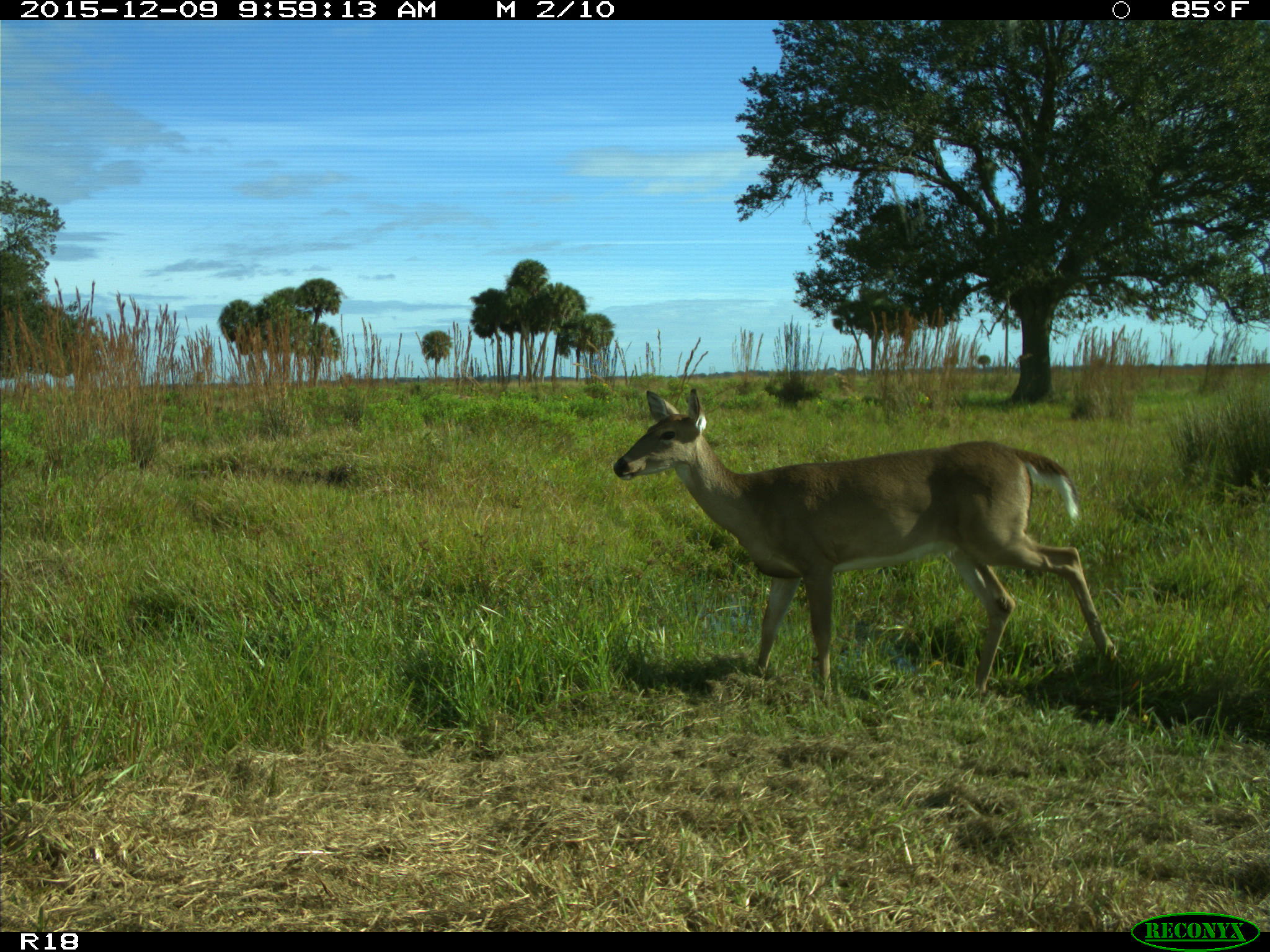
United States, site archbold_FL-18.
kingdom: Animalia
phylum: Chordata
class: Mammalia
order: Artiodactyla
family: Cervidae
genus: Odocoileus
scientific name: Odocoileus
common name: deer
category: unidentified deer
Unidentified deer (deer) (Odocoileus).